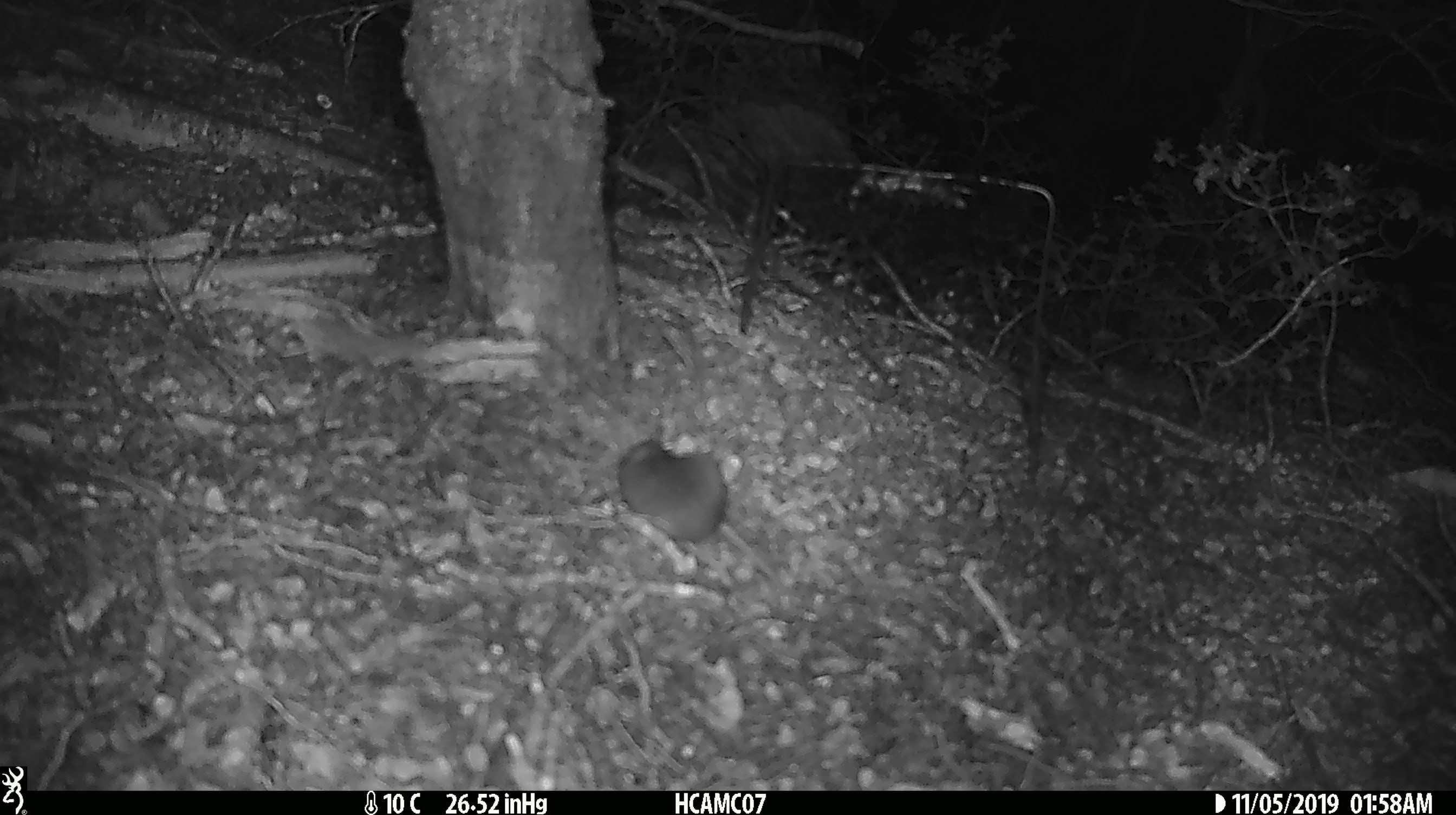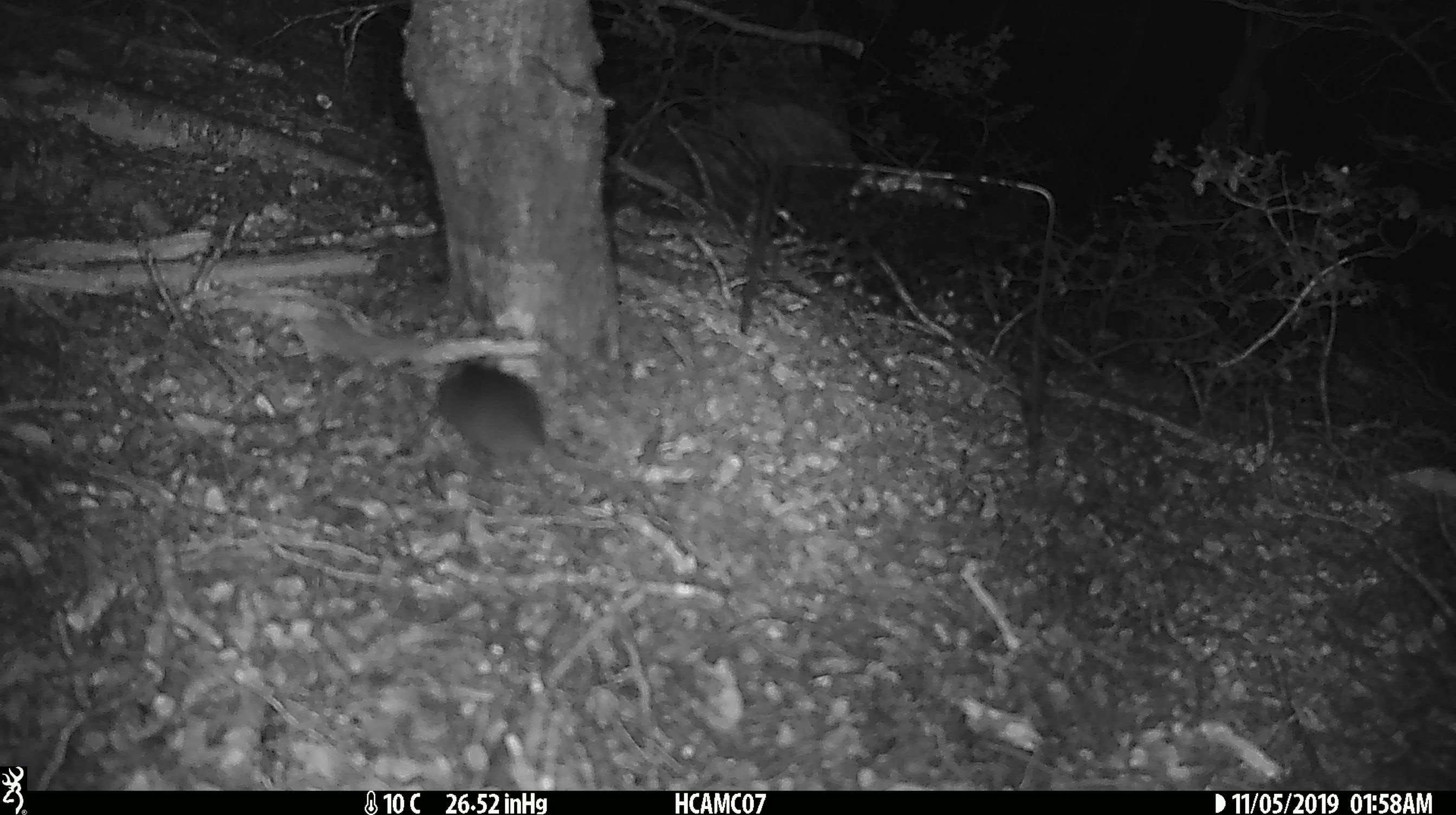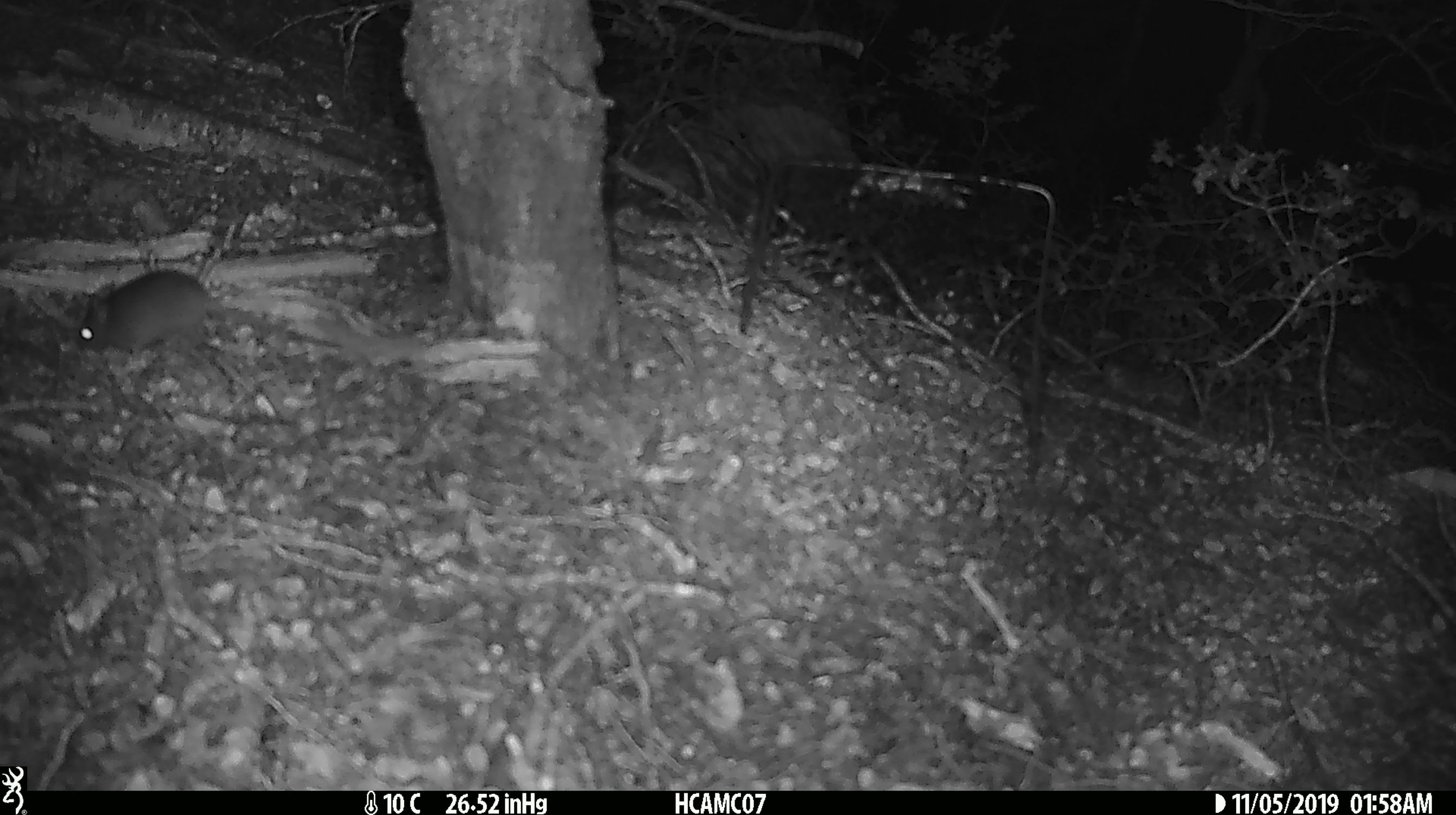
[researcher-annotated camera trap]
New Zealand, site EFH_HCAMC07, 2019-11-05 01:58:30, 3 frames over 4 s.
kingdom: Animalia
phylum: Chordata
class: Mammalia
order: Rodentia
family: Muridae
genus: Mus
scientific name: Mus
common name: mouse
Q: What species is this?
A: Mouse (Mus).